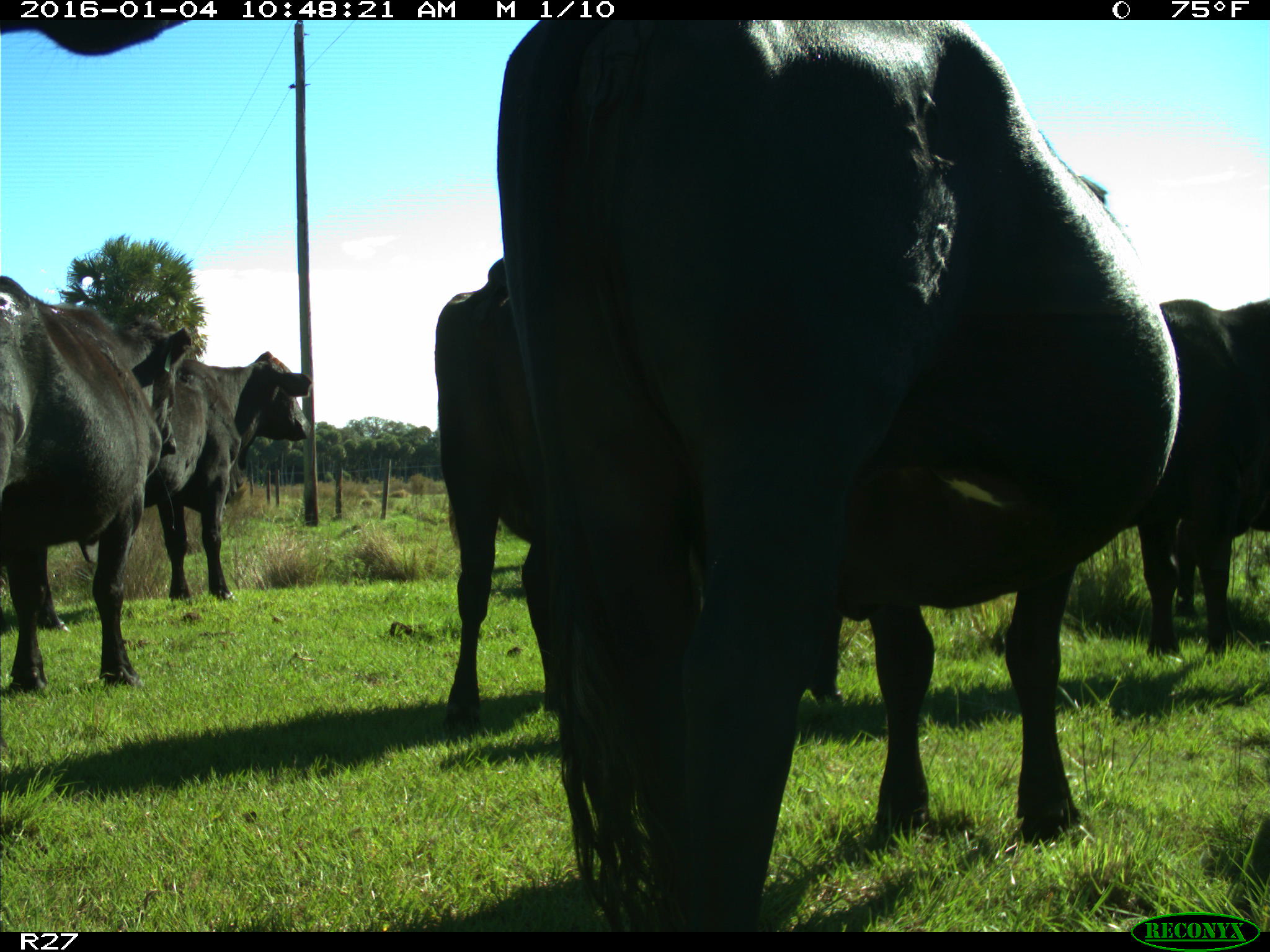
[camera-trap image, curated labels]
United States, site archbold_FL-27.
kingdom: Animalia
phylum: Chordata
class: Mammalia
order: Artiodactyla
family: Bovidae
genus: Bos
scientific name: Bos taurus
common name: domestic cow